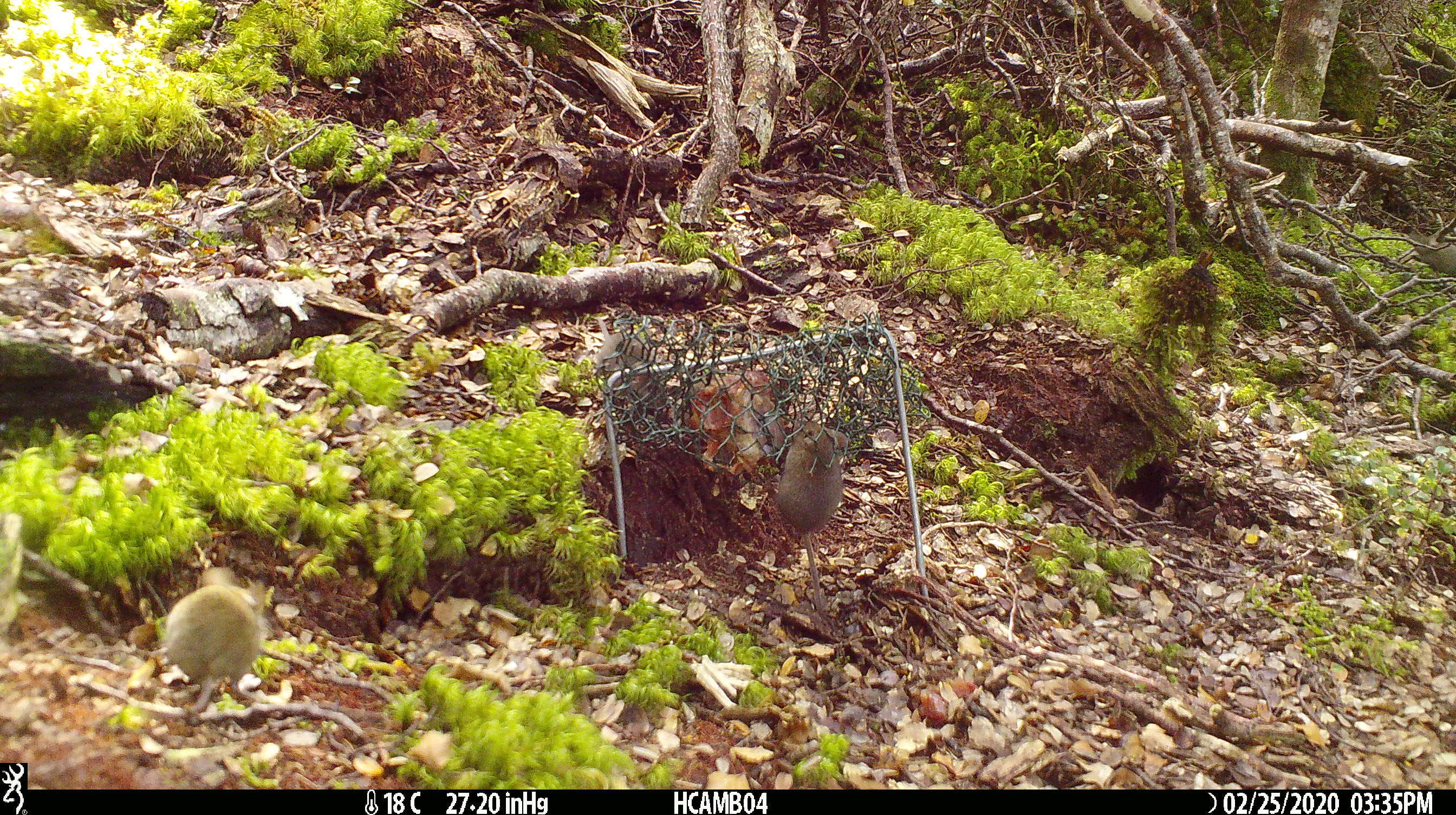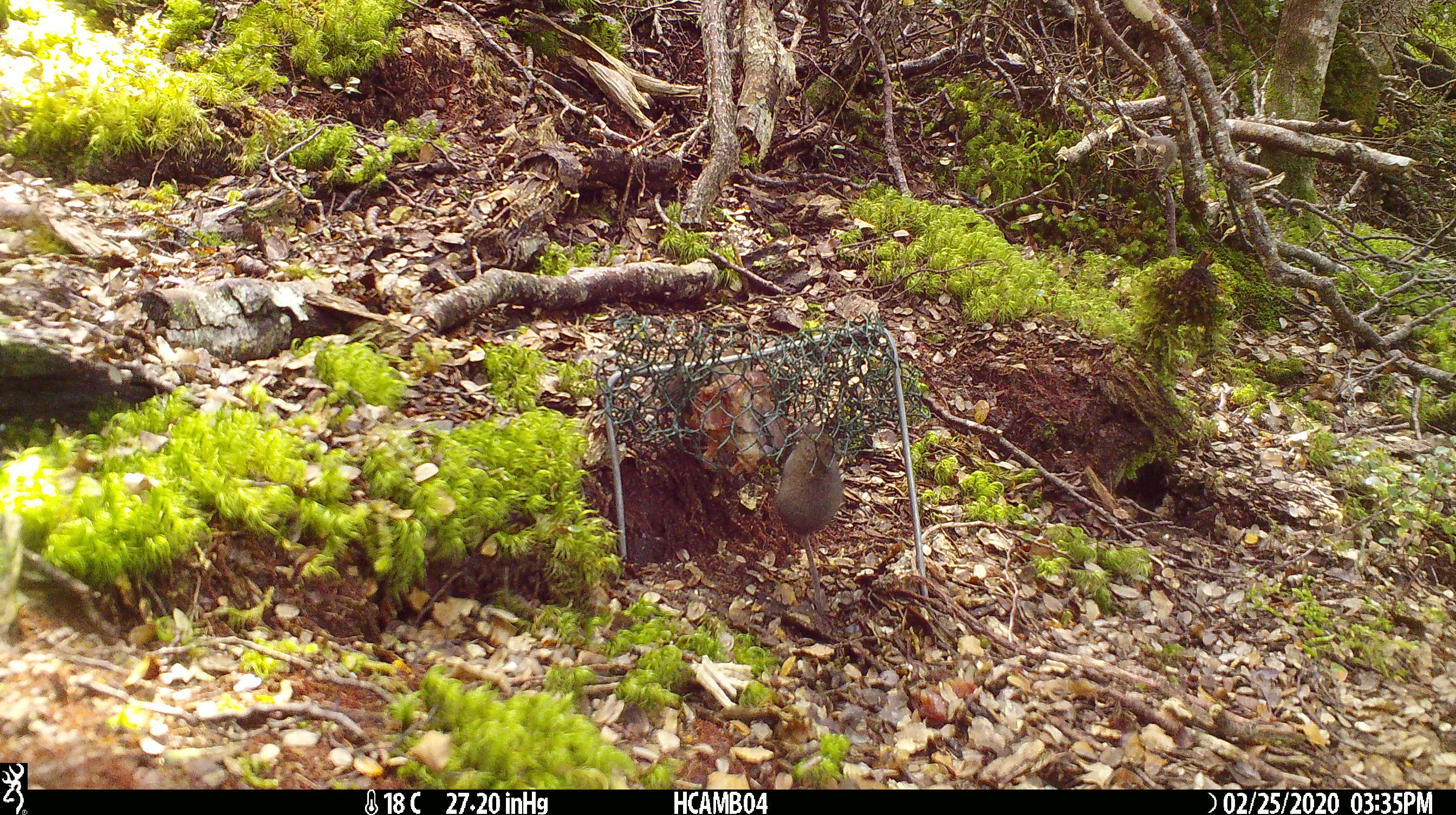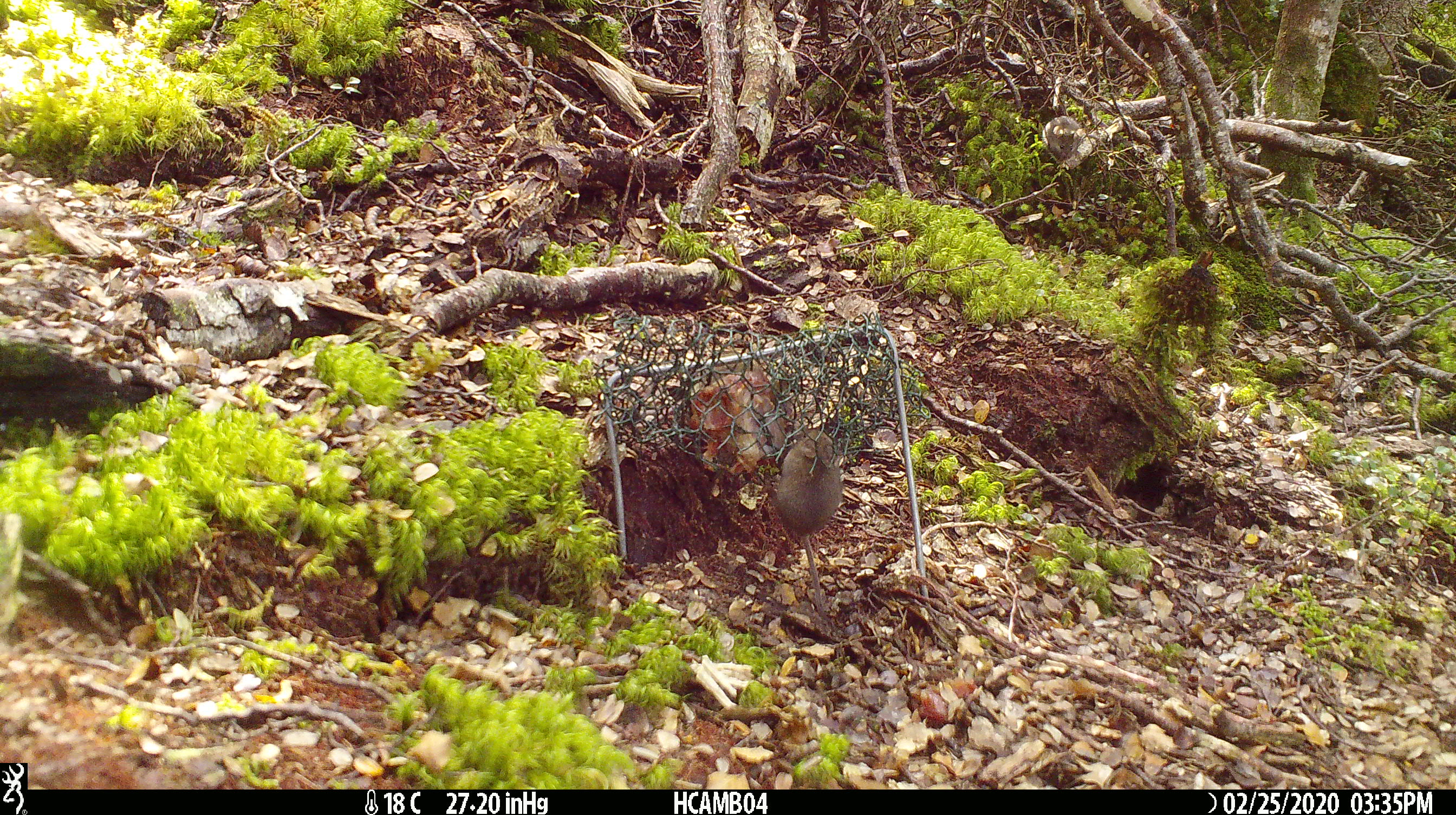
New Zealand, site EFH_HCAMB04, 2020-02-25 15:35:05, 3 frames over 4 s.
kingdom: Animalia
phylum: Chordata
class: Mammalia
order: Rodentia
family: Muridae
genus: Mus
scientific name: Mus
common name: mouse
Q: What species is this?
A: Mouse (Mus).